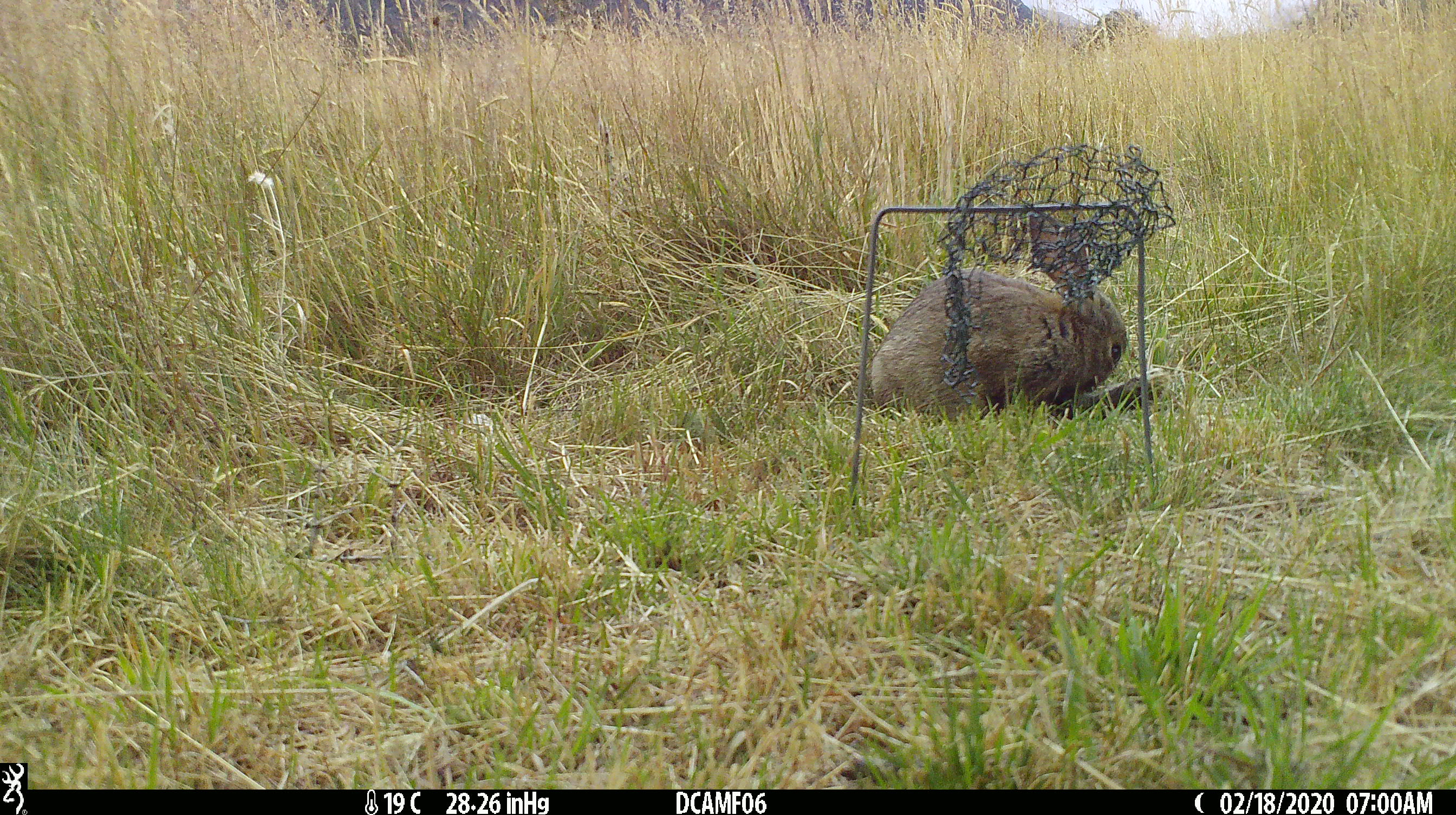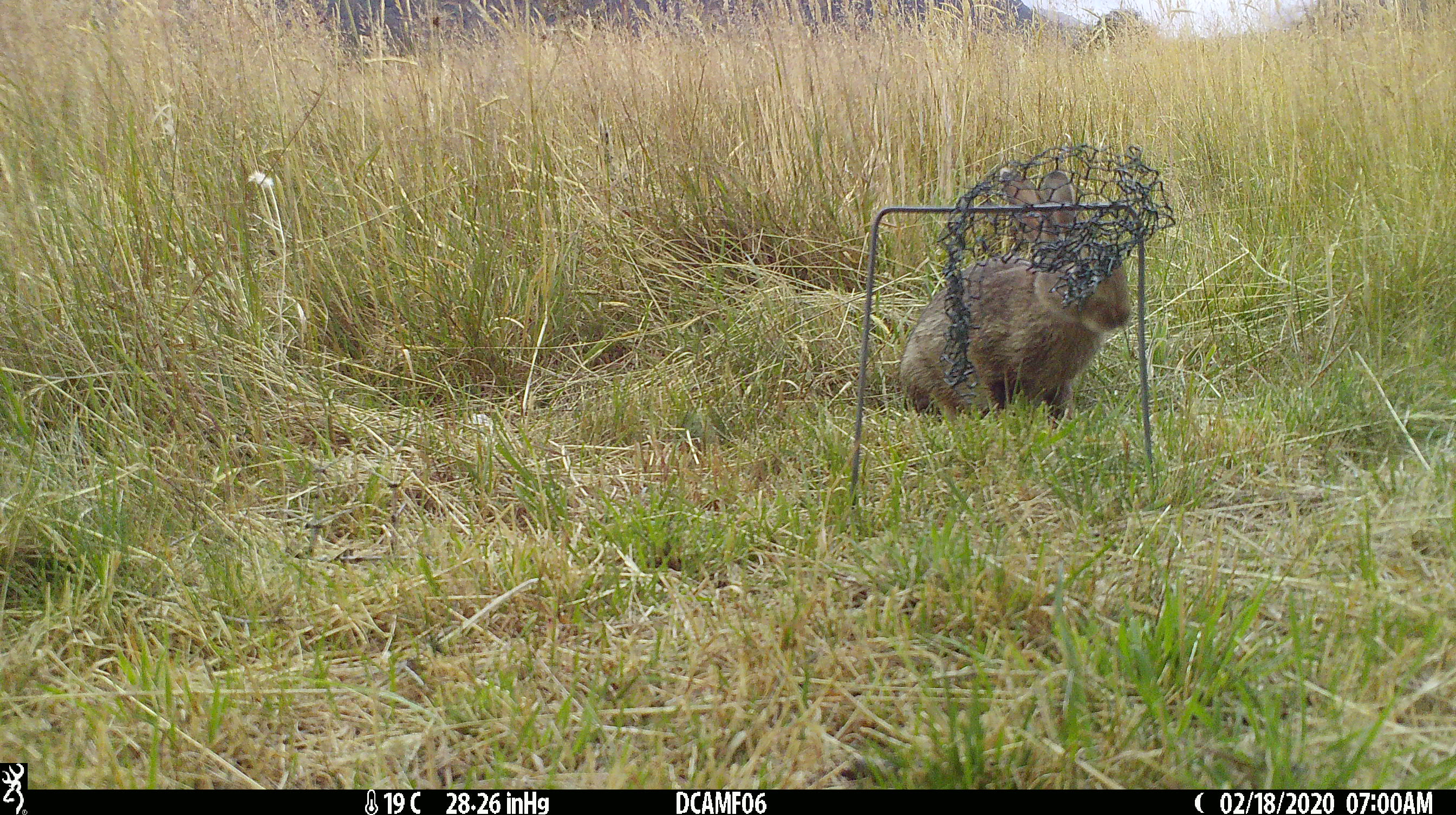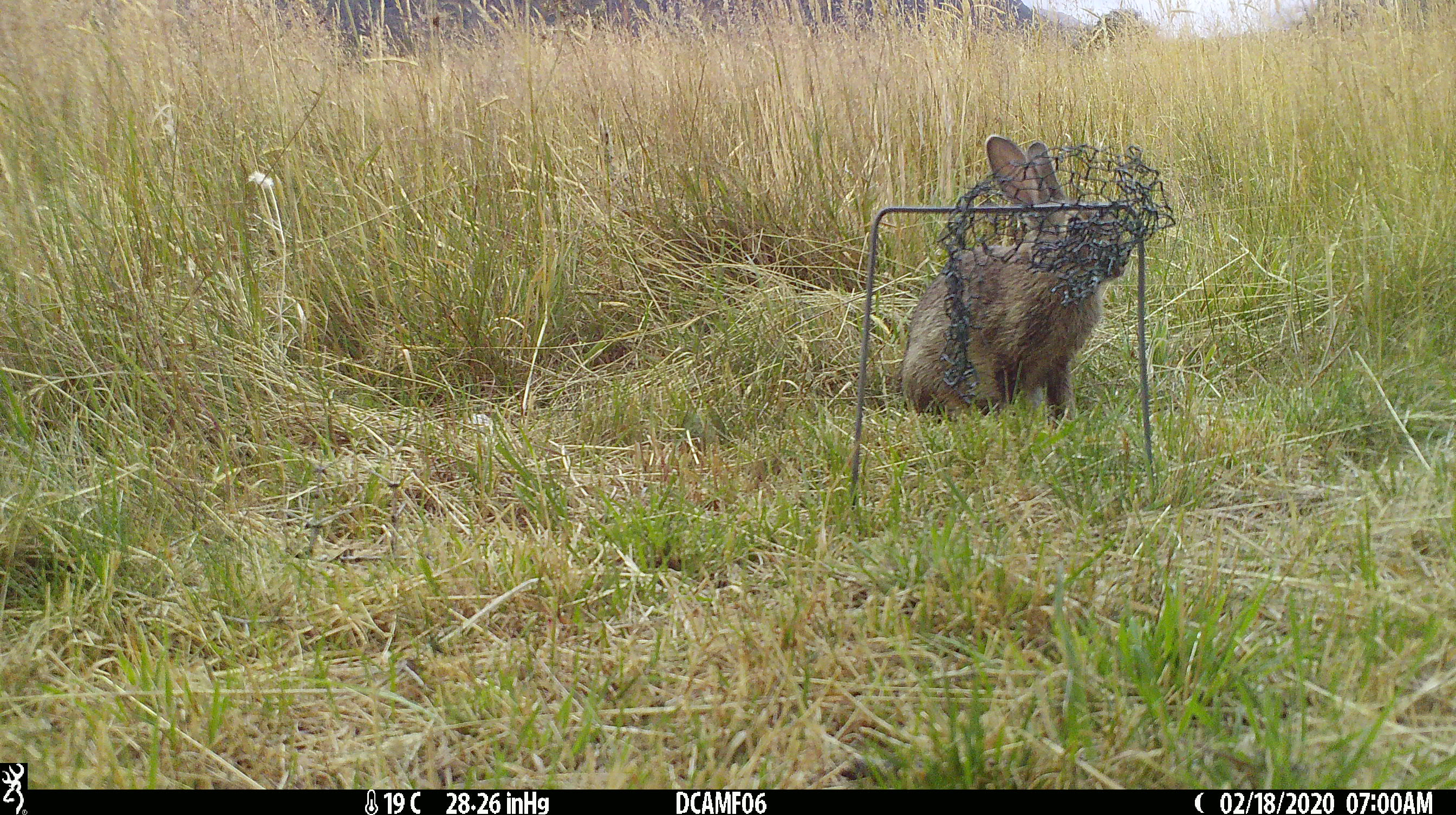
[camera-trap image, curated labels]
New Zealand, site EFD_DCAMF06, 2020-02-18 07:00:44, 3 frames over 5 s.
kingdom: Animalia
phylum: Chordata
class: Mammalia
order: Lagomorpha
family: Leporidae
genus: Oryctolagus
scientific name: Oryctolagus cuniculus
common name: european rabbit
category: rabbit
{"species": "rabbit (european rabbit) (Oryctolagus cuniculus)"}